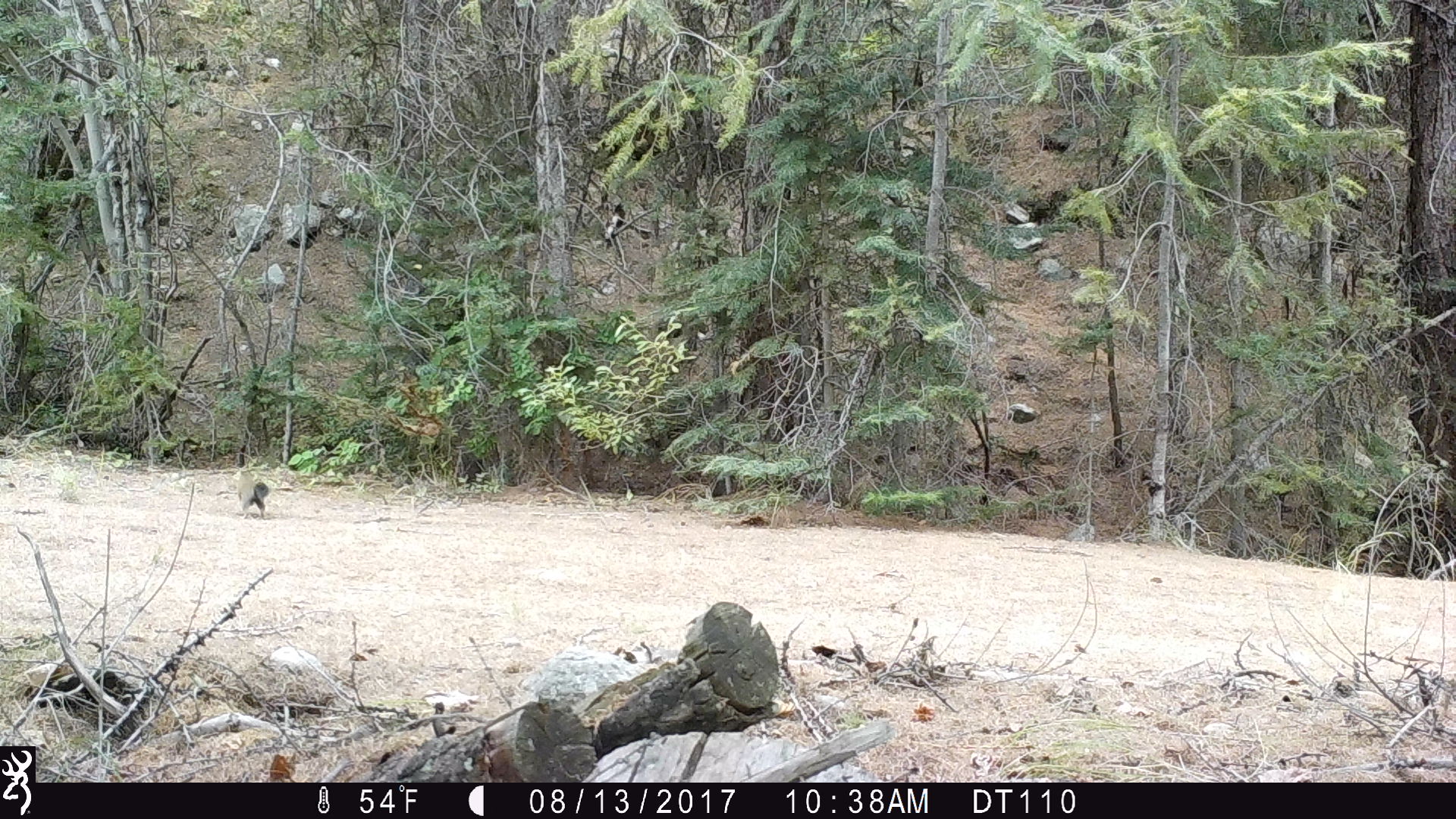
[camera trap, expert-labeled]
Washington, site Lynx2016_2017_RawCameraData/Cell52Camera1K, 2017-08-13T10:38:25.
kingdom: Animalia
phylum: Chordata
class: Mammalia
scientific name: Mammalia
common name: small mammal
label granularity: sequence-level